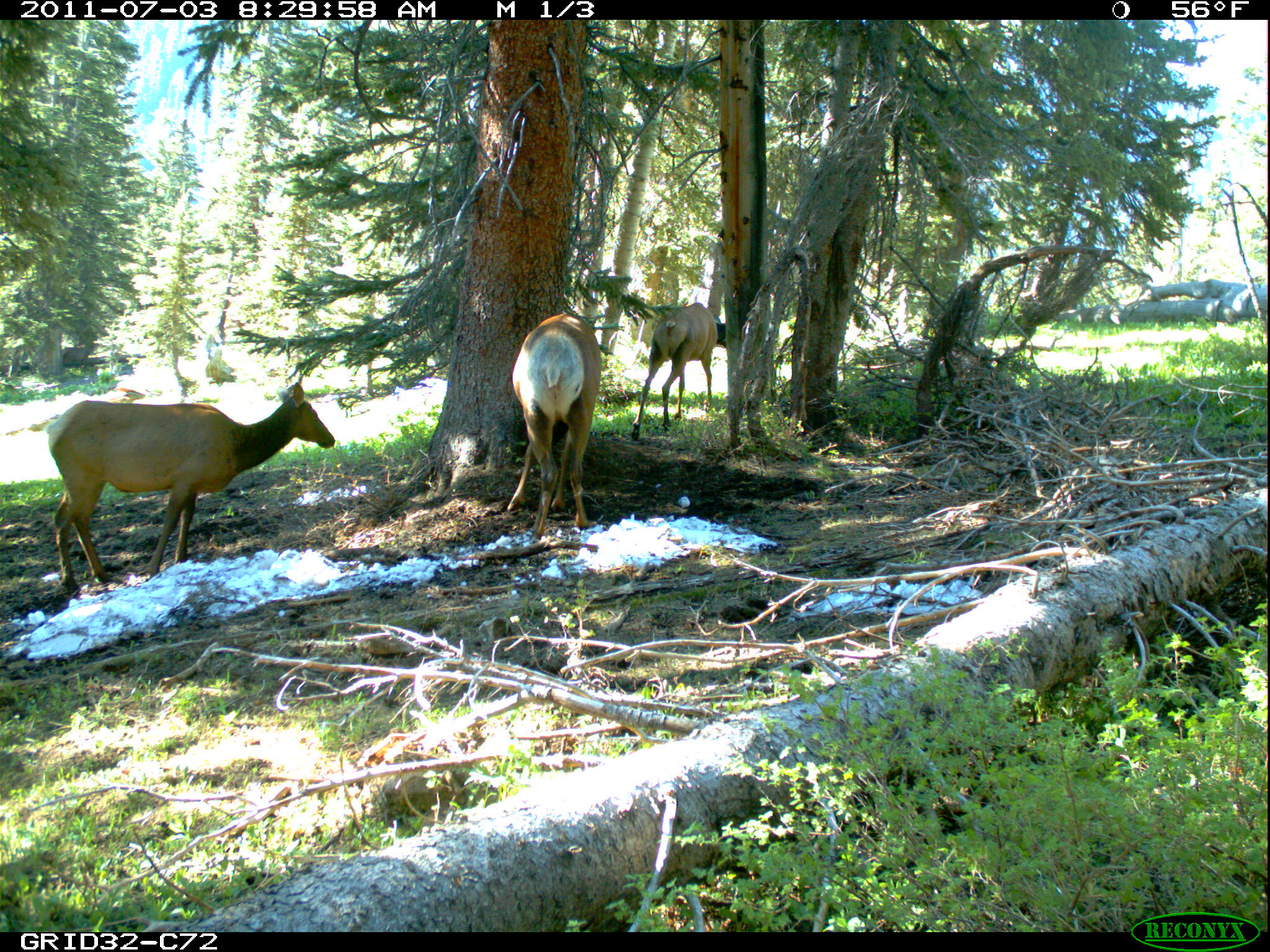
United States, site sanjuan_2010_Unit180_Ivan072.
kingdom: Animalia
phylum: Chordata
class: Mammalia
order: Artiodactyla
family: Cervidae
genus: Cervus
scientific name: Cervus elaphus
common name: red deer